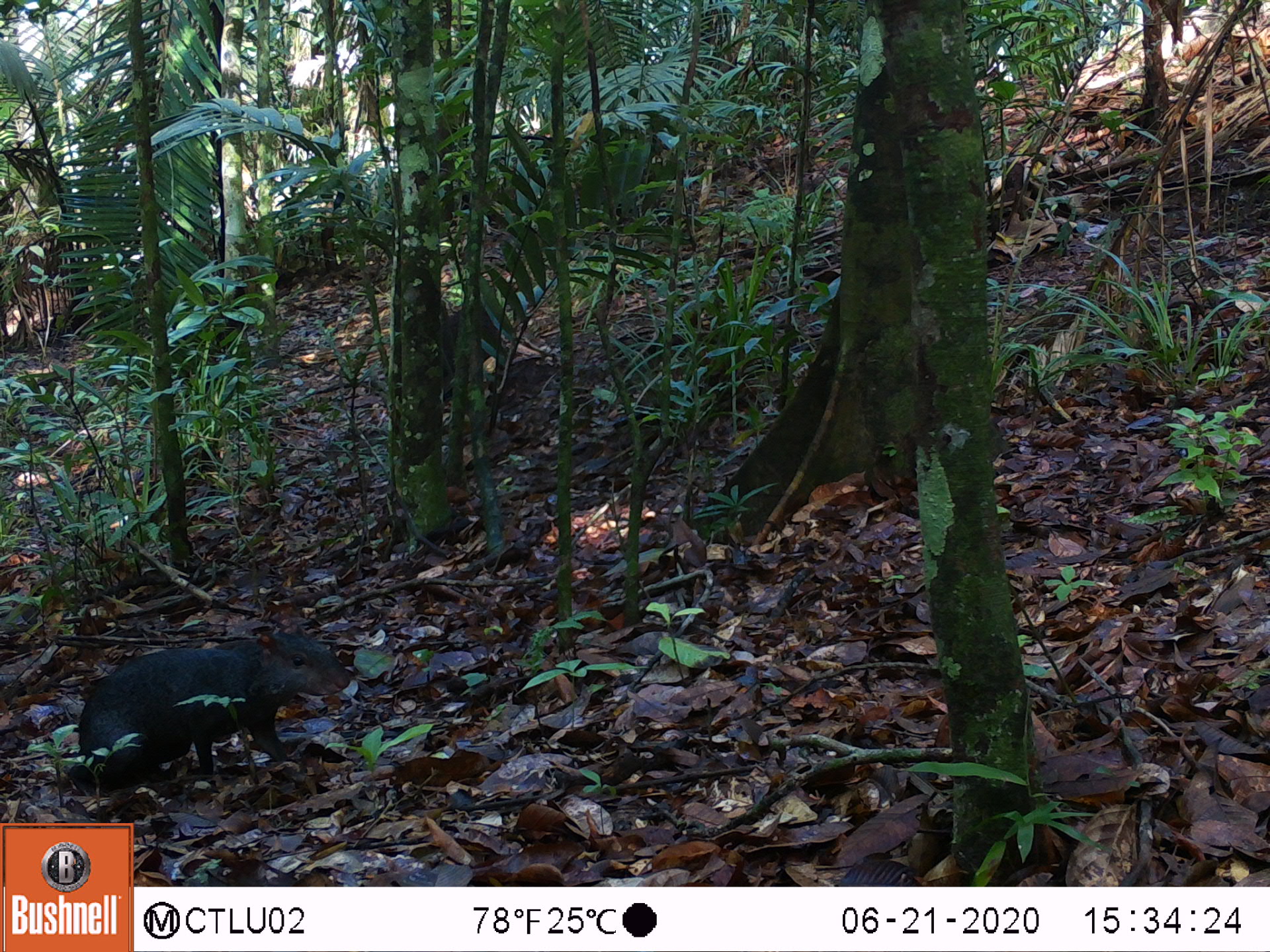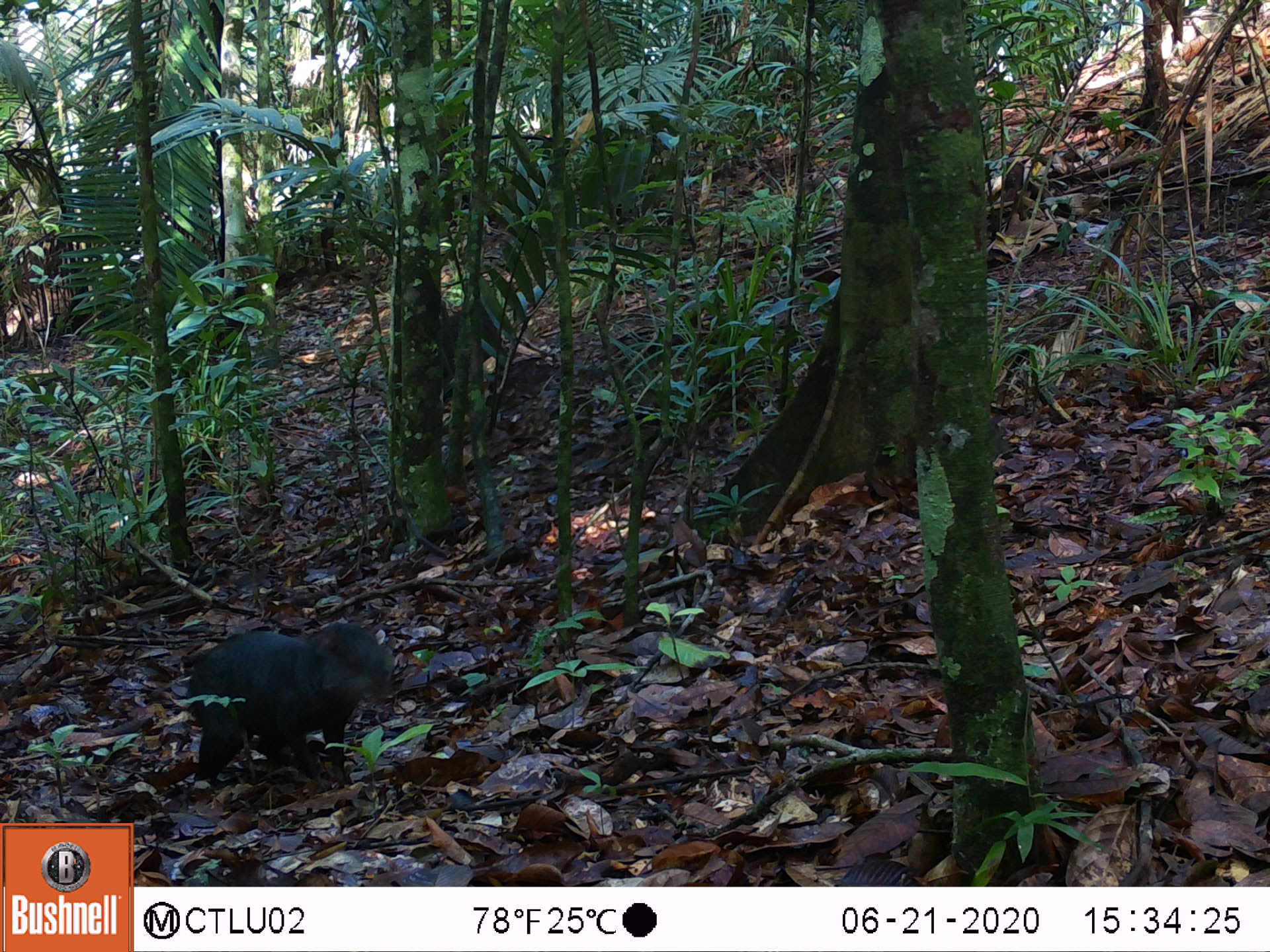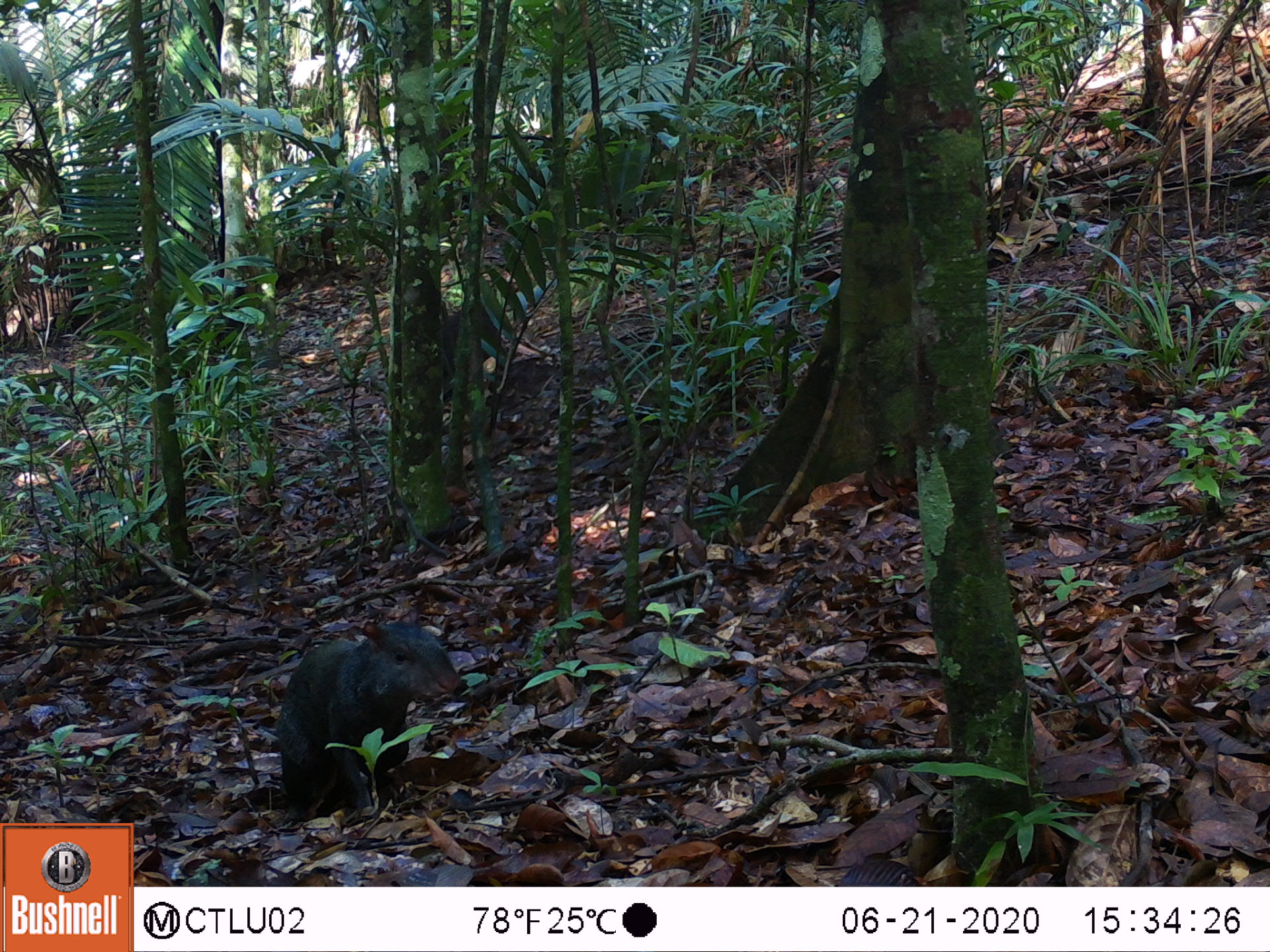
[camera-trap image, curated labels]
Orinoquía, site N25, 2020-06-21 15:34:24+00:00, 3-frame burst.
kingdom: Animalia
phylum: Chordata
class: Mammalia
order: Rodentia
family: Dasyproctidae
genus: Dasyprocta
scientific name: Dasyprocta fuliginosa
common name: black agouti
Black agouti (Dasyprocta fuliginosa).